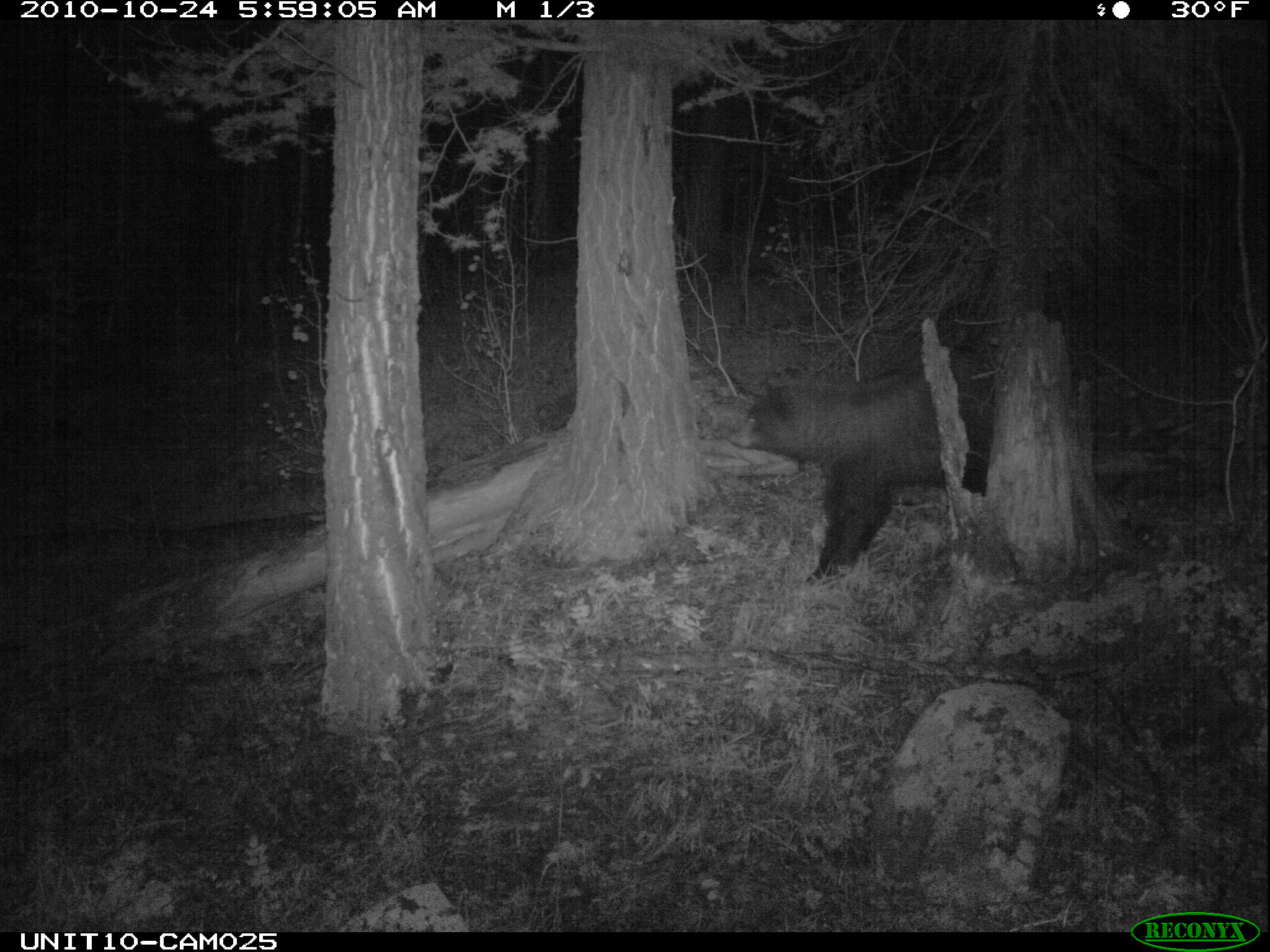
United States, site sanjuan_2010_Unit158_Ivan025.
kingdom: Animalia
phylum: Chordata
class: Mammalia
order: Carnivora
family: Ursidae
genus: Ursus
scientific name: Ursus americanus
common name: american black bear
Ursus americanus (american black bear).